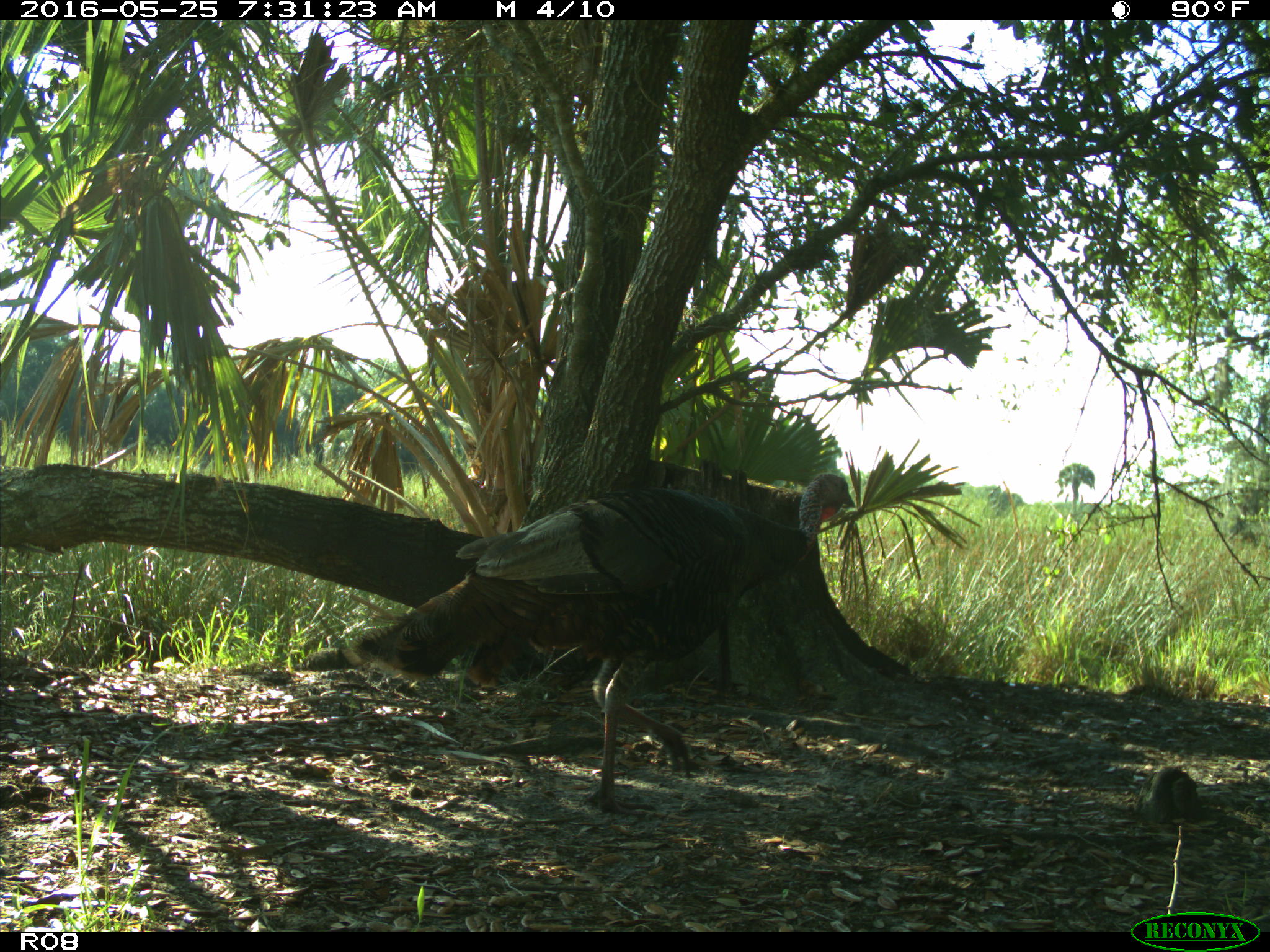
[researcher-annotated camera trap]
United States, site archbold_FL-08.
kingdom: Animalia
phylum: Chordata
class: Aves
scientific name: Aves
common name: birds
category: unidentified bird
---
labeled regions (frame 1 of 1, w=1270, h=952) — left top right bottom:
animal: 350 474 855 816